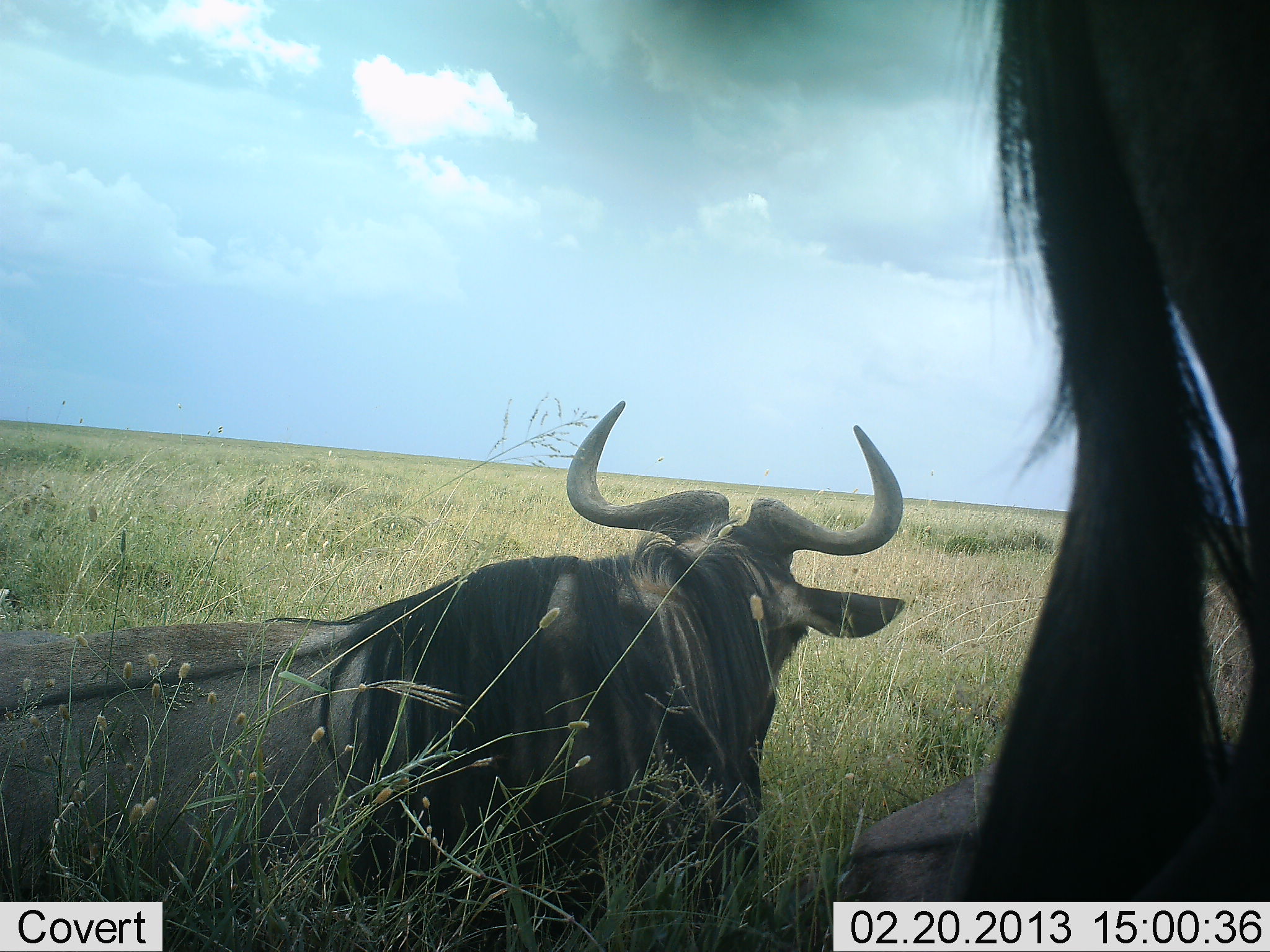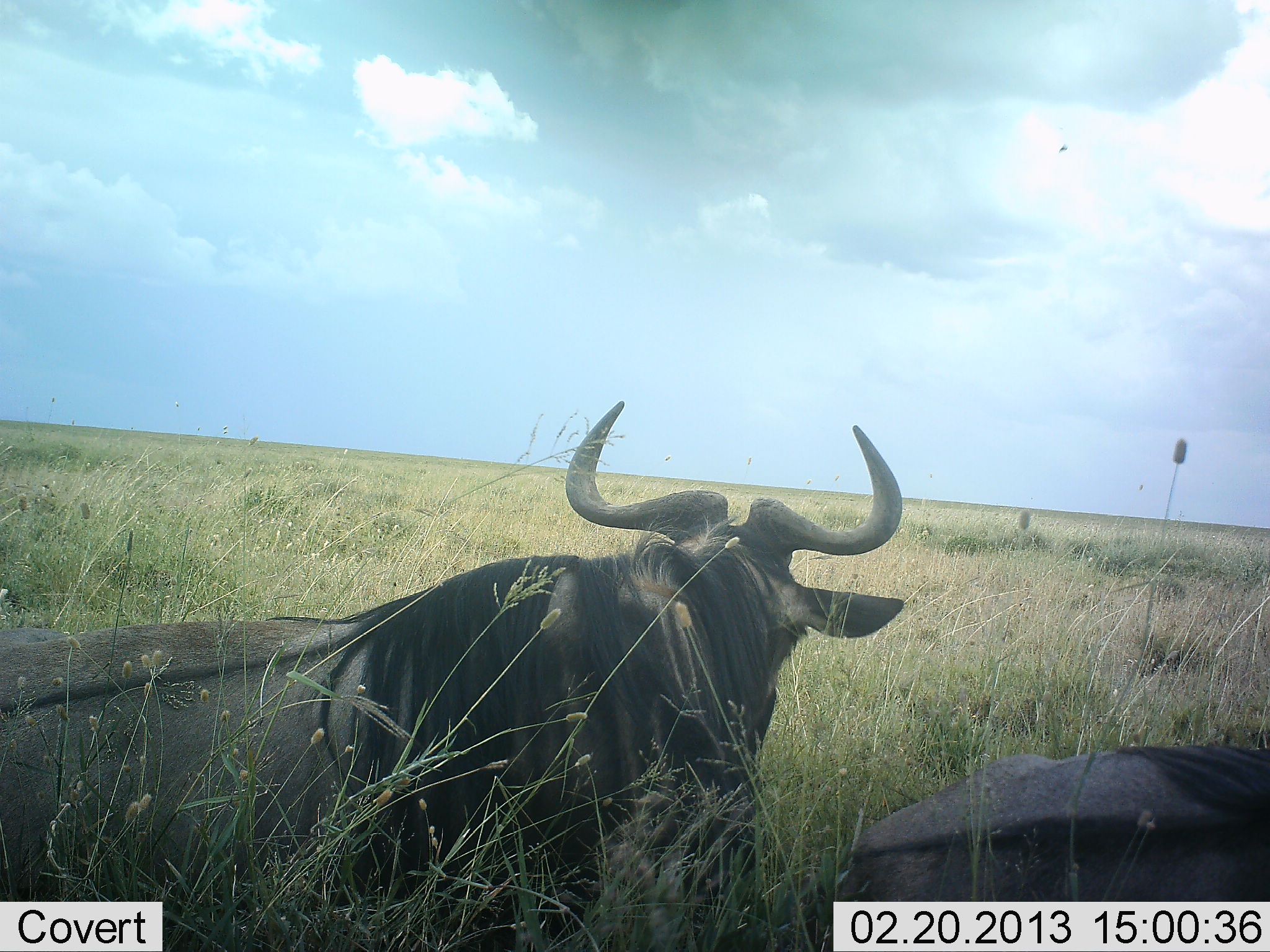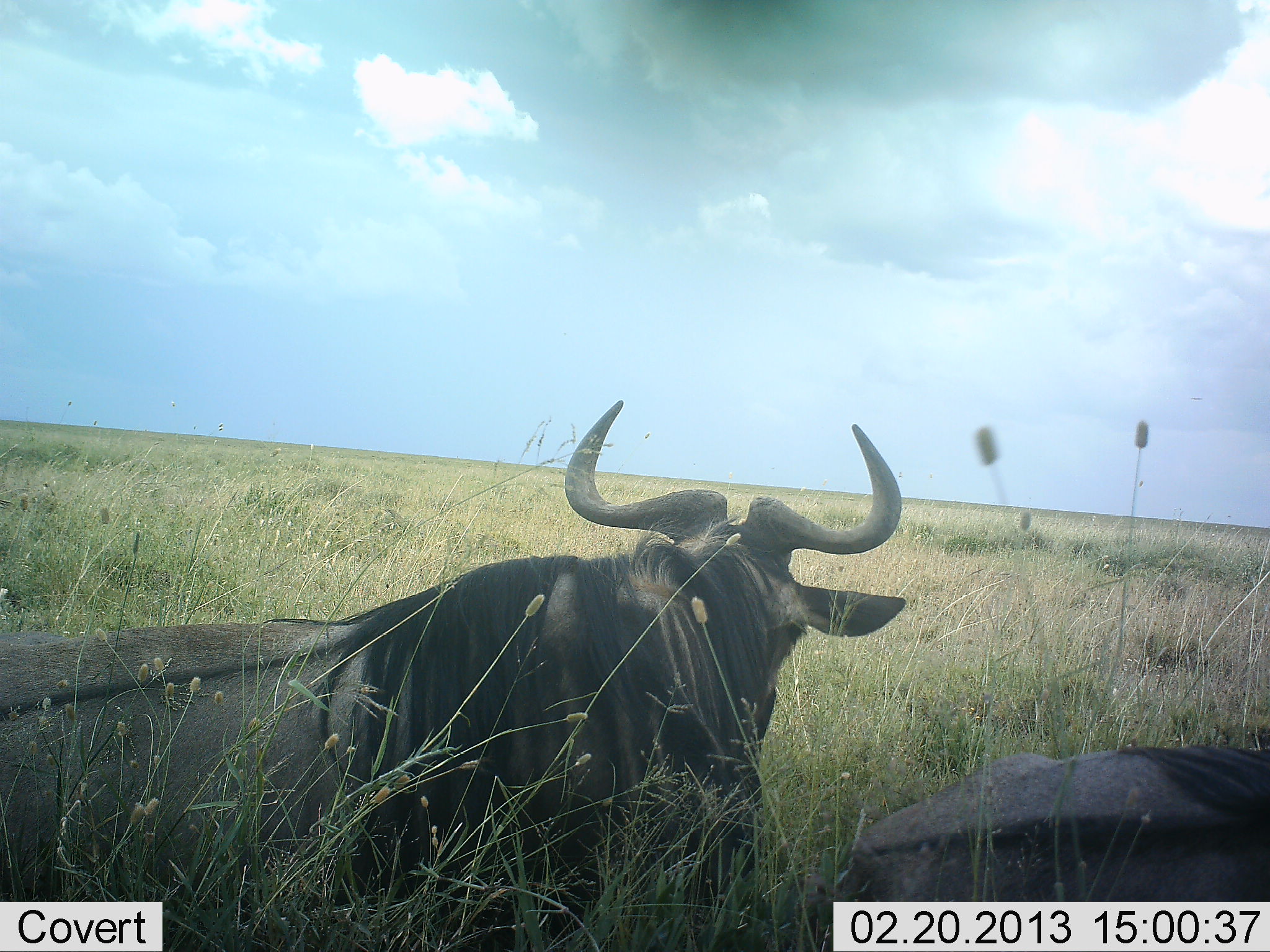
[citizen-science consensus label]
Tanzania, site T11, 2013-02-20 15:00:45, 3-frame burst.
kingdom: Animalia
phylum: Chordata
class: Mammalia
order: Artiodactyla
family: Bovidae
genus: Connochaetes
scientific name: Connochaetes taurinus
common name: blue wildebeest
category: wildebeest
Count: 3.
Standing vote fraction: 30%.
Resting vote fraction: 90%.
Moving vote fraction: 27%.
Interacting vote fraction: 0%.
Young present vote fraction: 0%.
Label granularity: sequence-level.